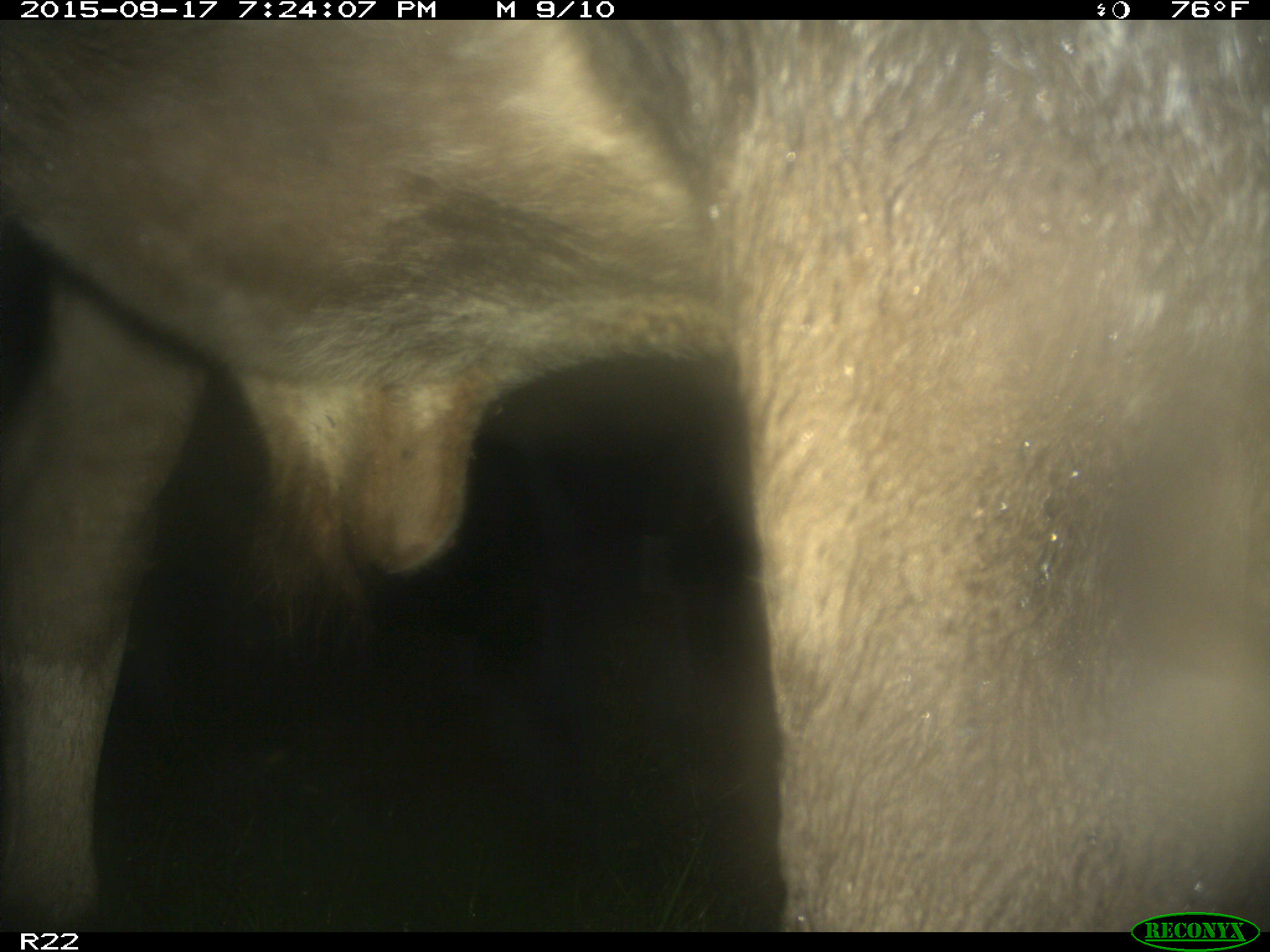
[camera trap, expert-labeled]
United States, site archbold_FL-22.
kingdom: Animalia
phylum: Chordata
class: Mammalia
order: Artiodactyla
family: Bovidae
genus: Bos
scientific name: Bos taurus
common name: domestic cow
Bos taurus (domestic cow).